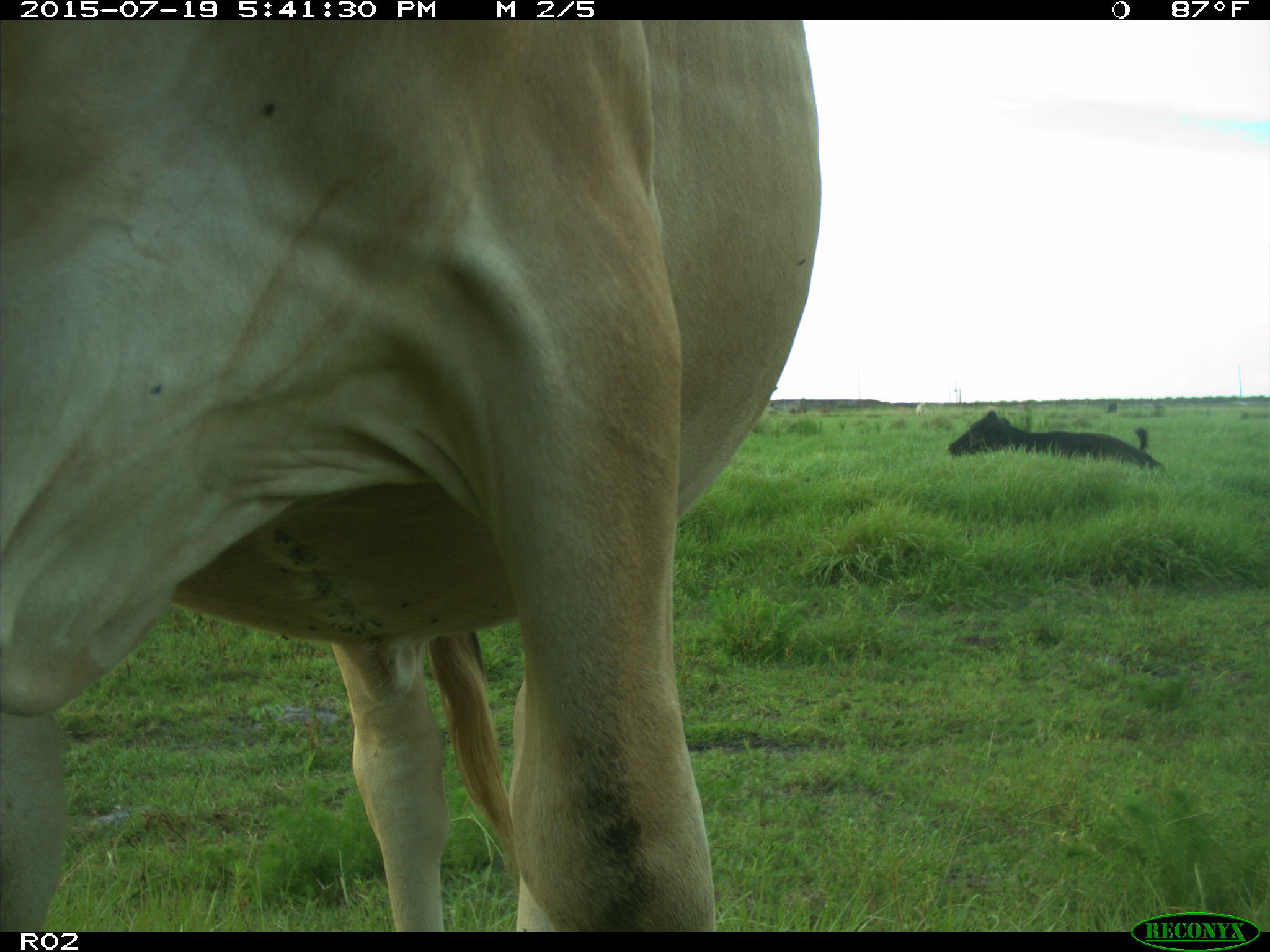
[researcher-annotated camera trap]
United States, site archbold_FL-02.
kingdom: Animalia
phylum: Chordata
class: Mammalia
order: Artiodactyla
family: Bovidae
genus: Bos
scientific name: Bos taurus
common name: domestic cow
Bos taurus (domestic cow).